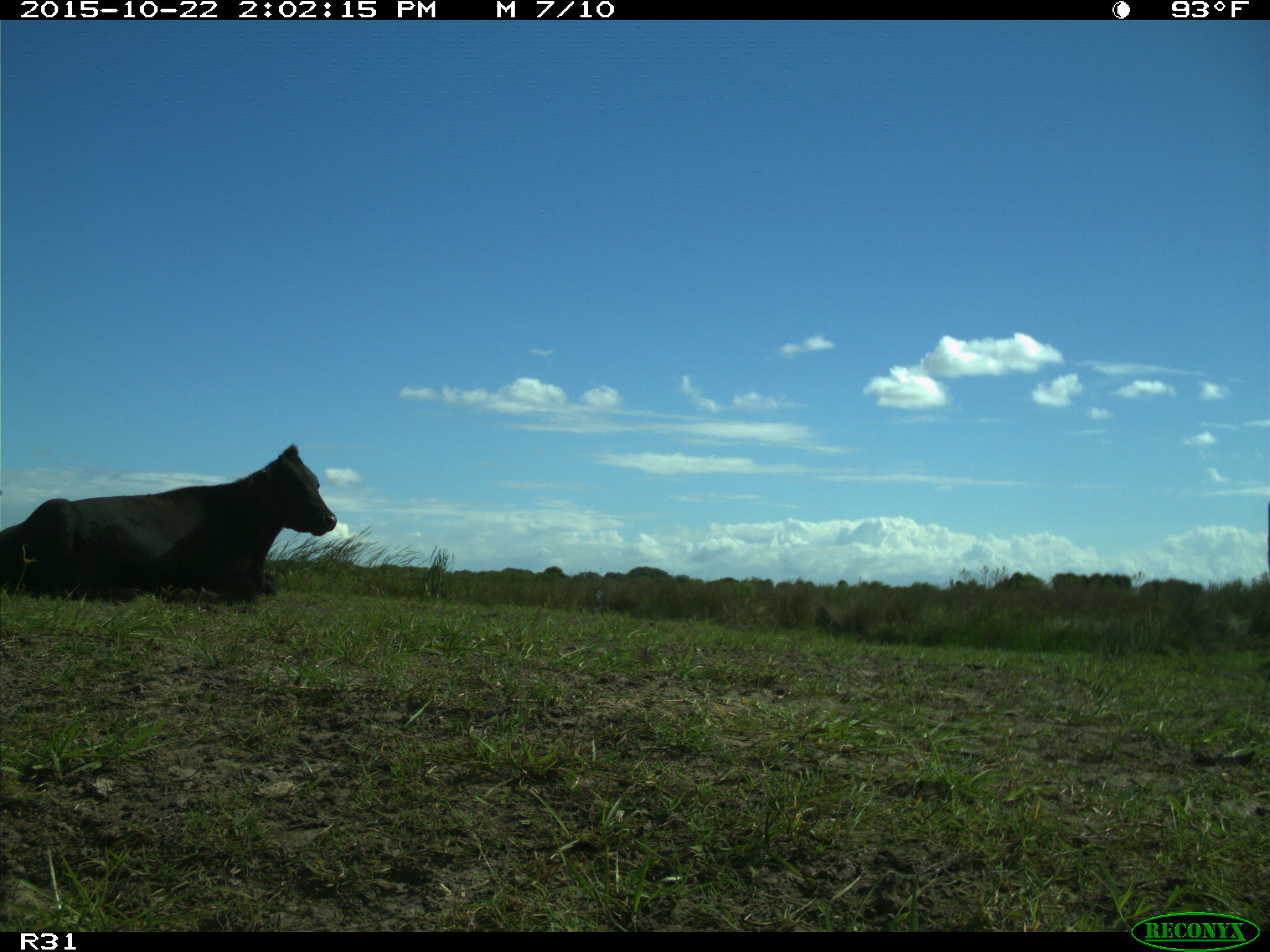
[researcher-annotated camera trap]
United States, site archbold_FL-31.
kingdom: Animalia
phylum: Chordata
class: Mammalia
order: Artiodactyla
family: Bovidae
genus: Bos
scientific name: Bos taurus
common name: domestic cow